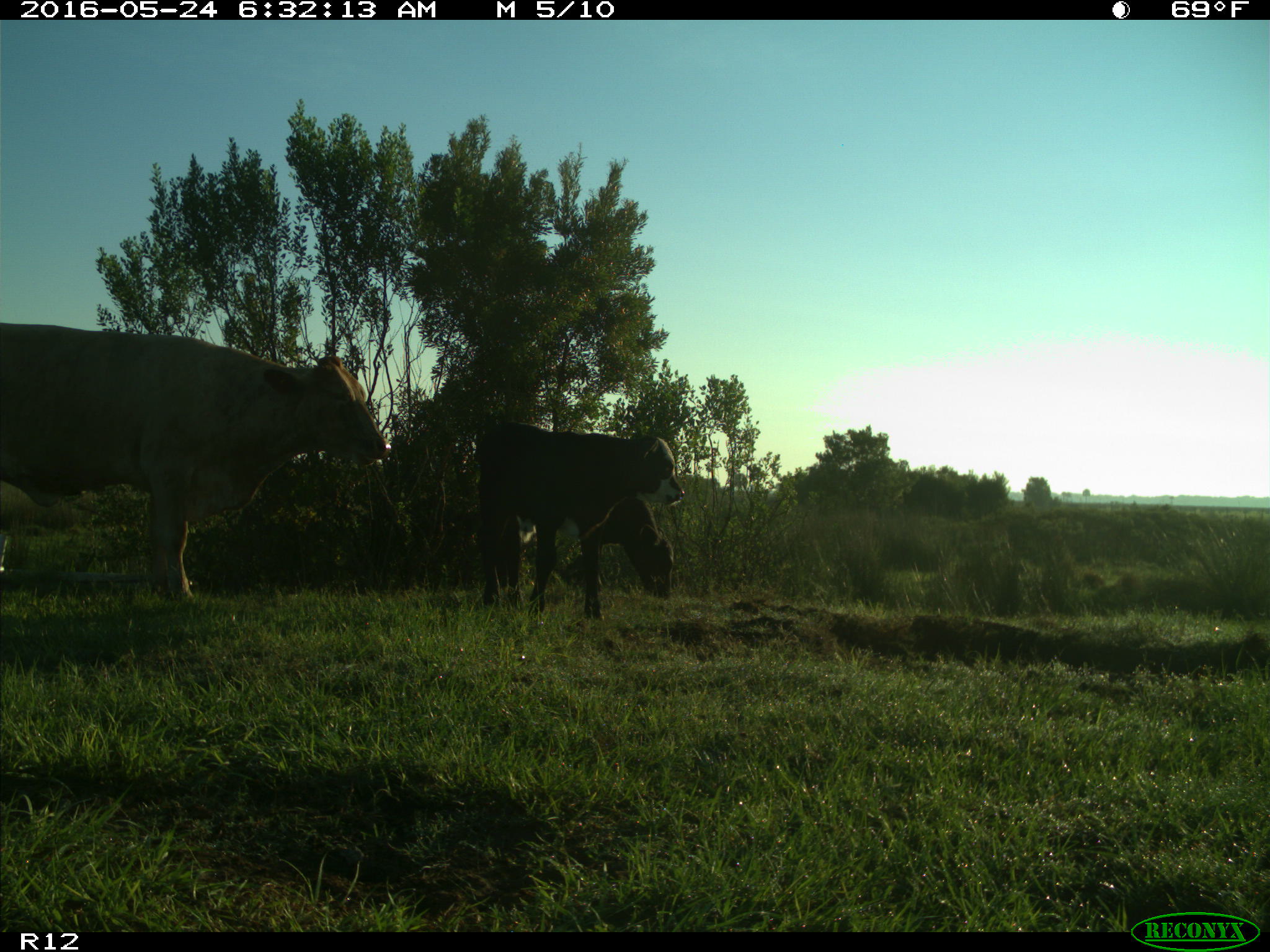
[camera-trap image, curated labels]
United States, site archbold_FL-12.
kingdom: Animalia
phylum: Chordata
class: Mammalia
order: Artiodactyla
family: Bovidae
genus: Bos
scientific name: Bos taurus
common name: domestic cow